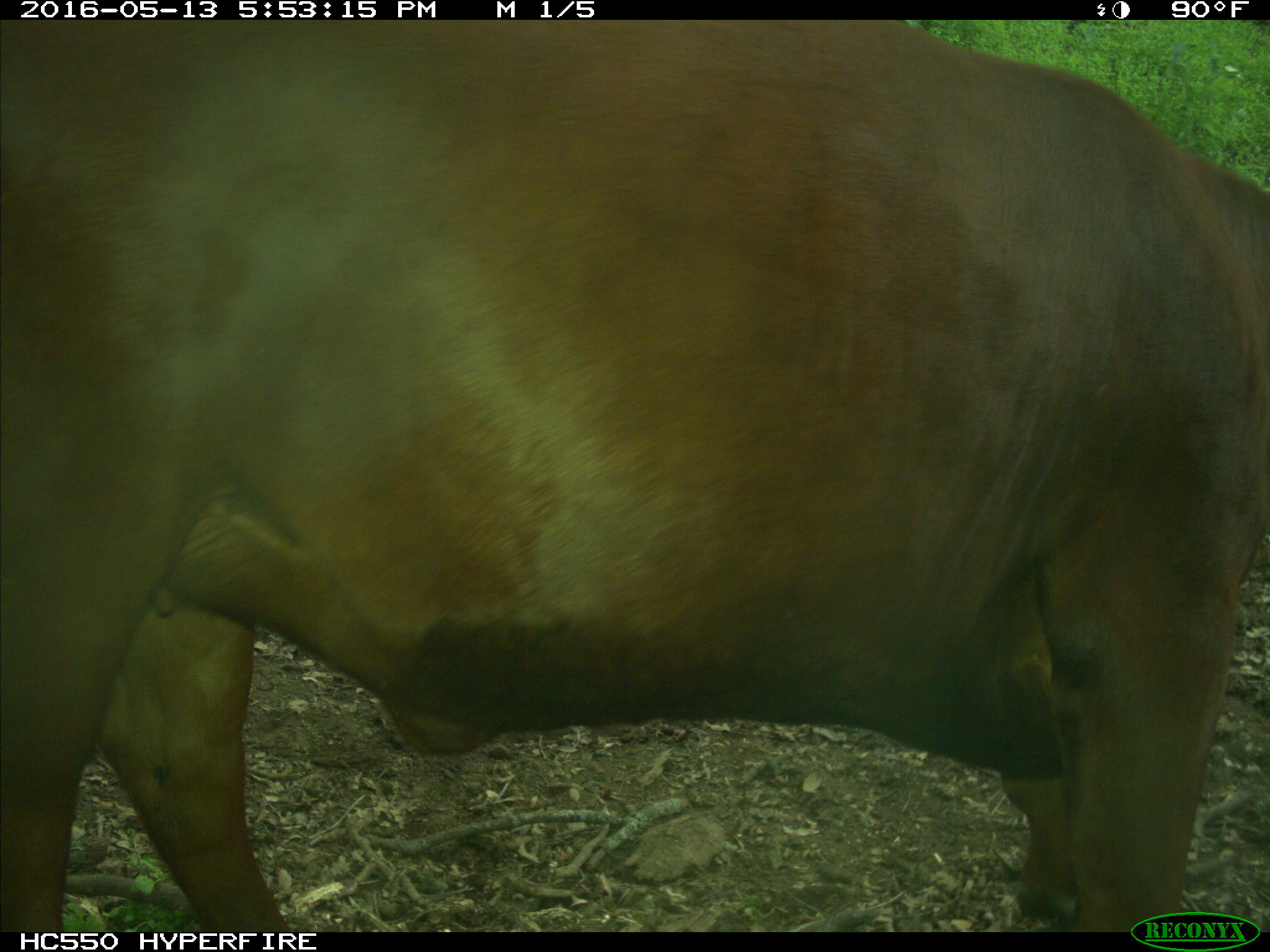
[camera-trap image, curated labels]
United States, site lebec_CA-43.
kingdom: Animalia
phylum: Chordata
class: Mammalia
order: Artiodactyla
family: Bovidae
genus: Bos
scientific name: Bos taurus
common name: domestic cow